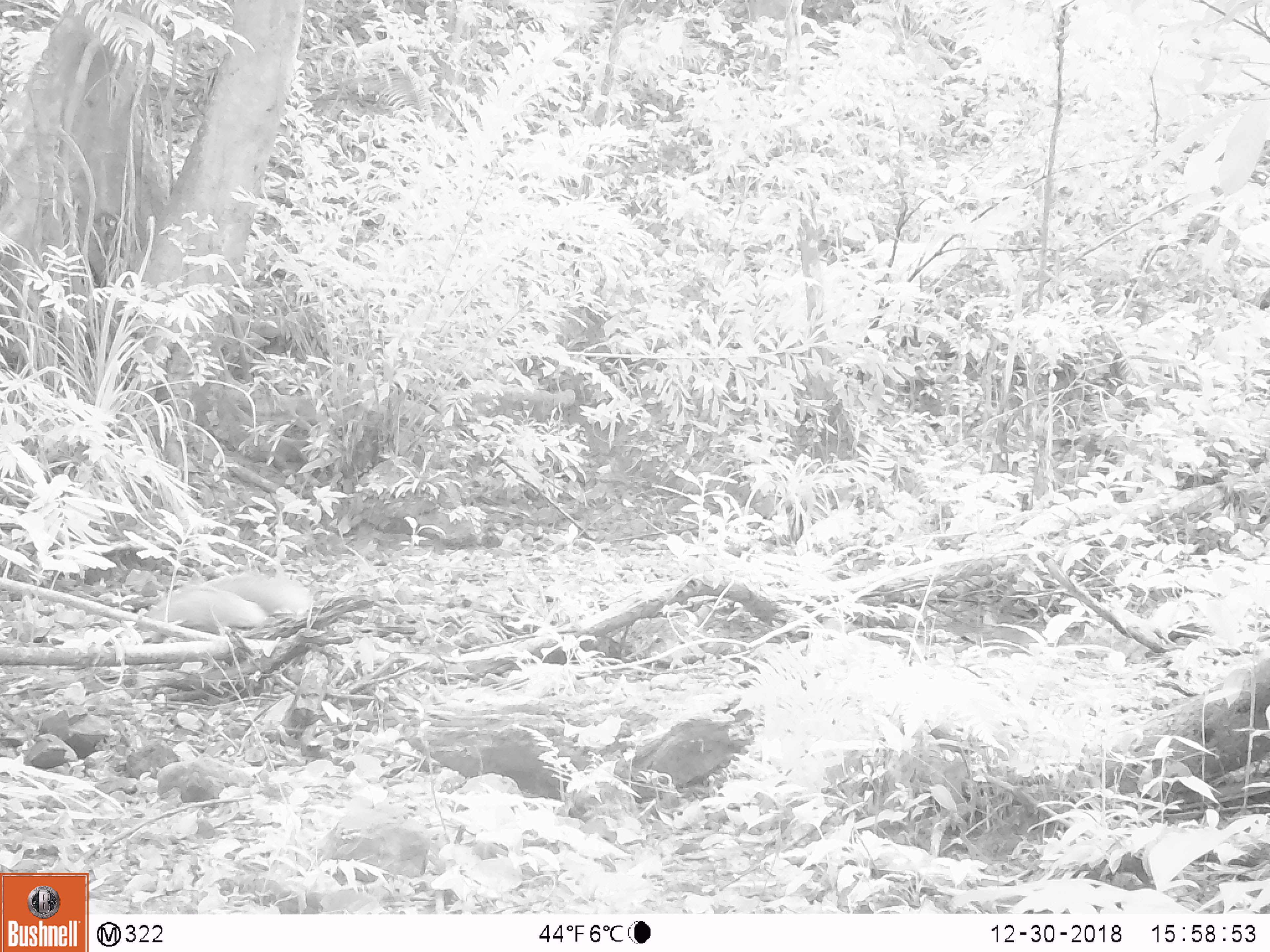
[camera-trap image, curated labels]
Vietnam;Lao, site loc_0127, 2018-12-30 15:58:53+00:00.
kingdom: Animalia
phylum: Chordata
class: Mammalia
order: Carnivora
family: Herpestidae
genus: Urva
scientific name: Urva urva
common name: crab-eating mongoose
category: crab eating mongoose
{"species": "crab eating mongoose (crab-eating mongoose) (Urva urva)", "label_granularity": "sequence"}